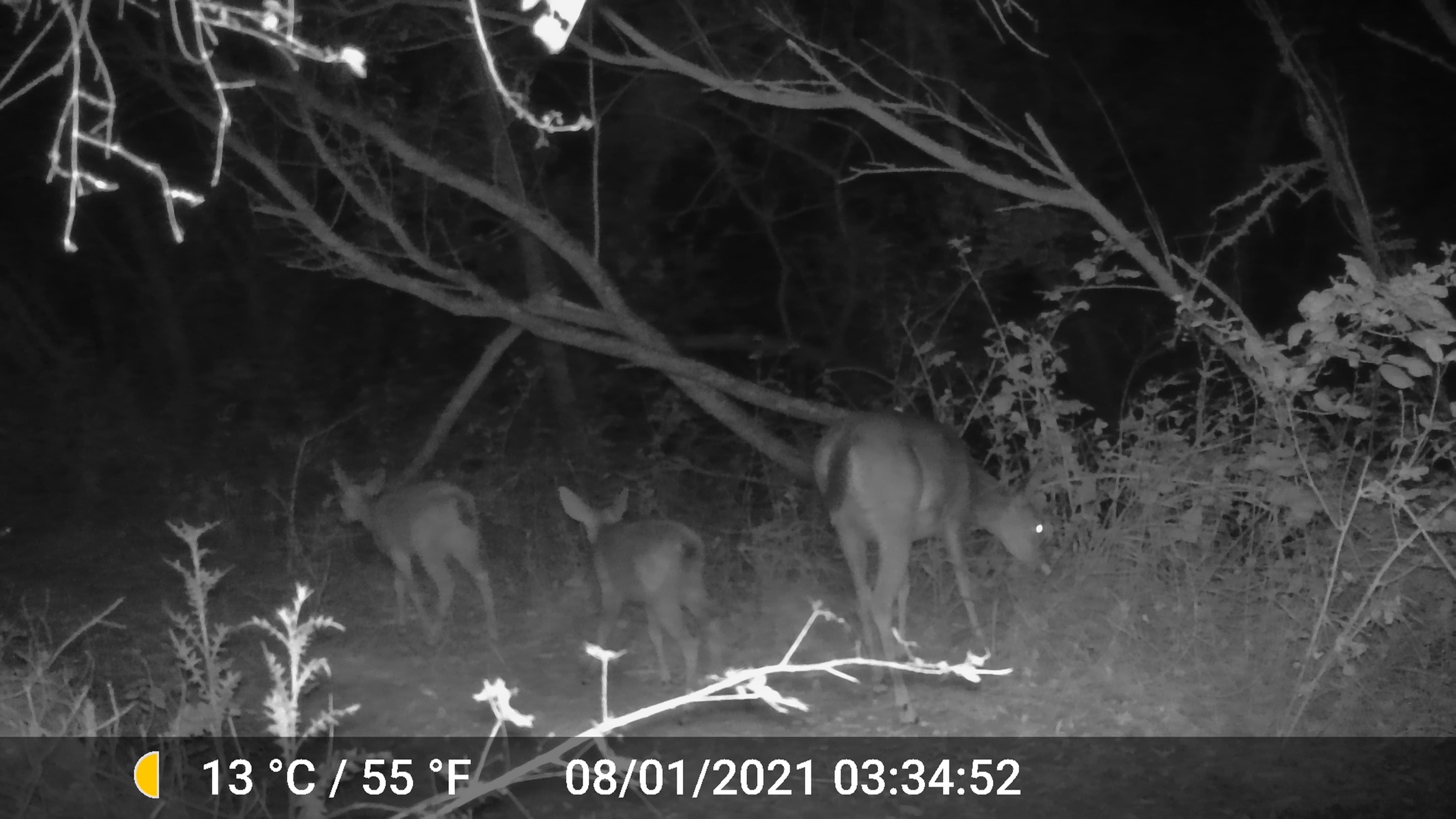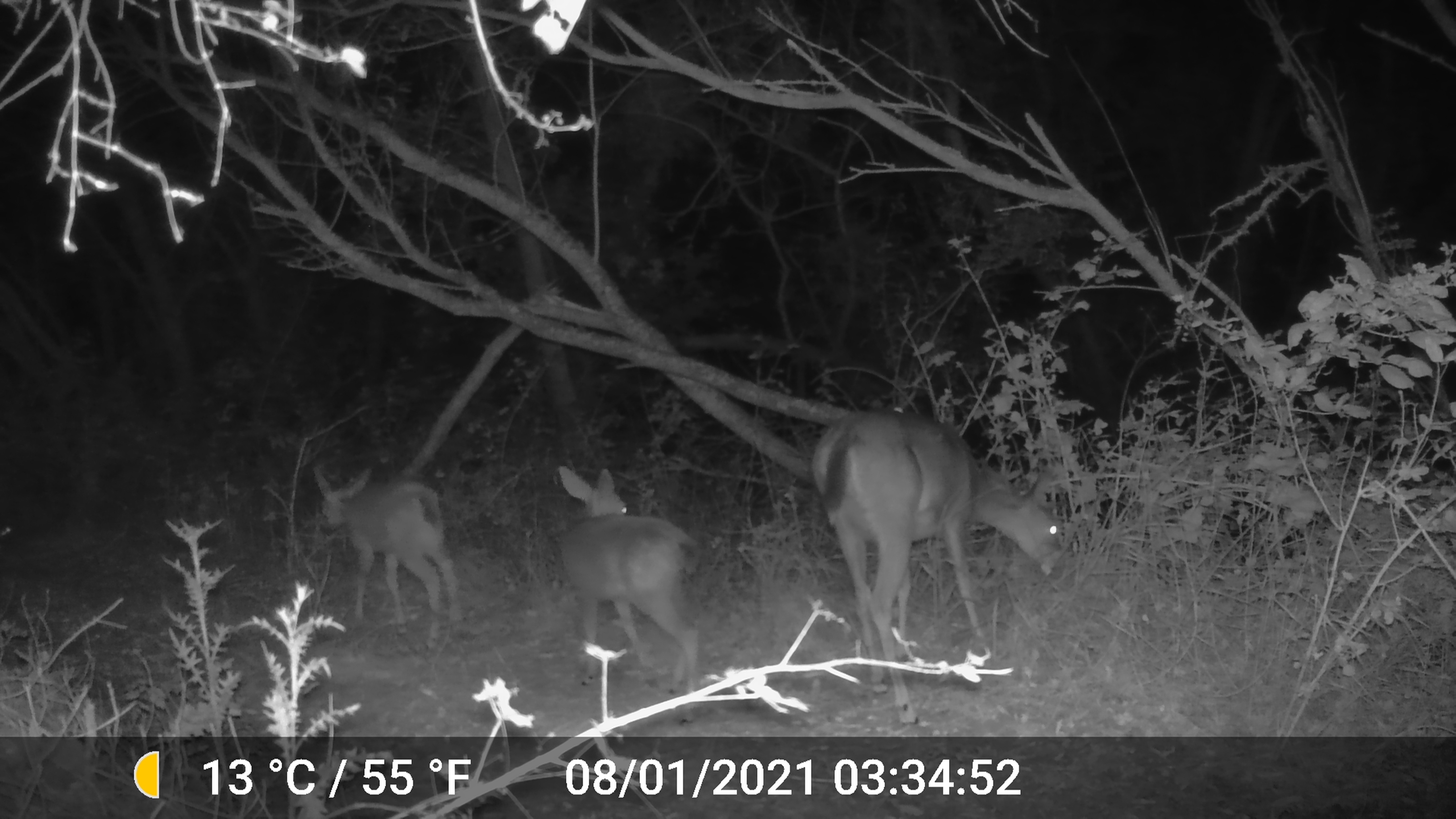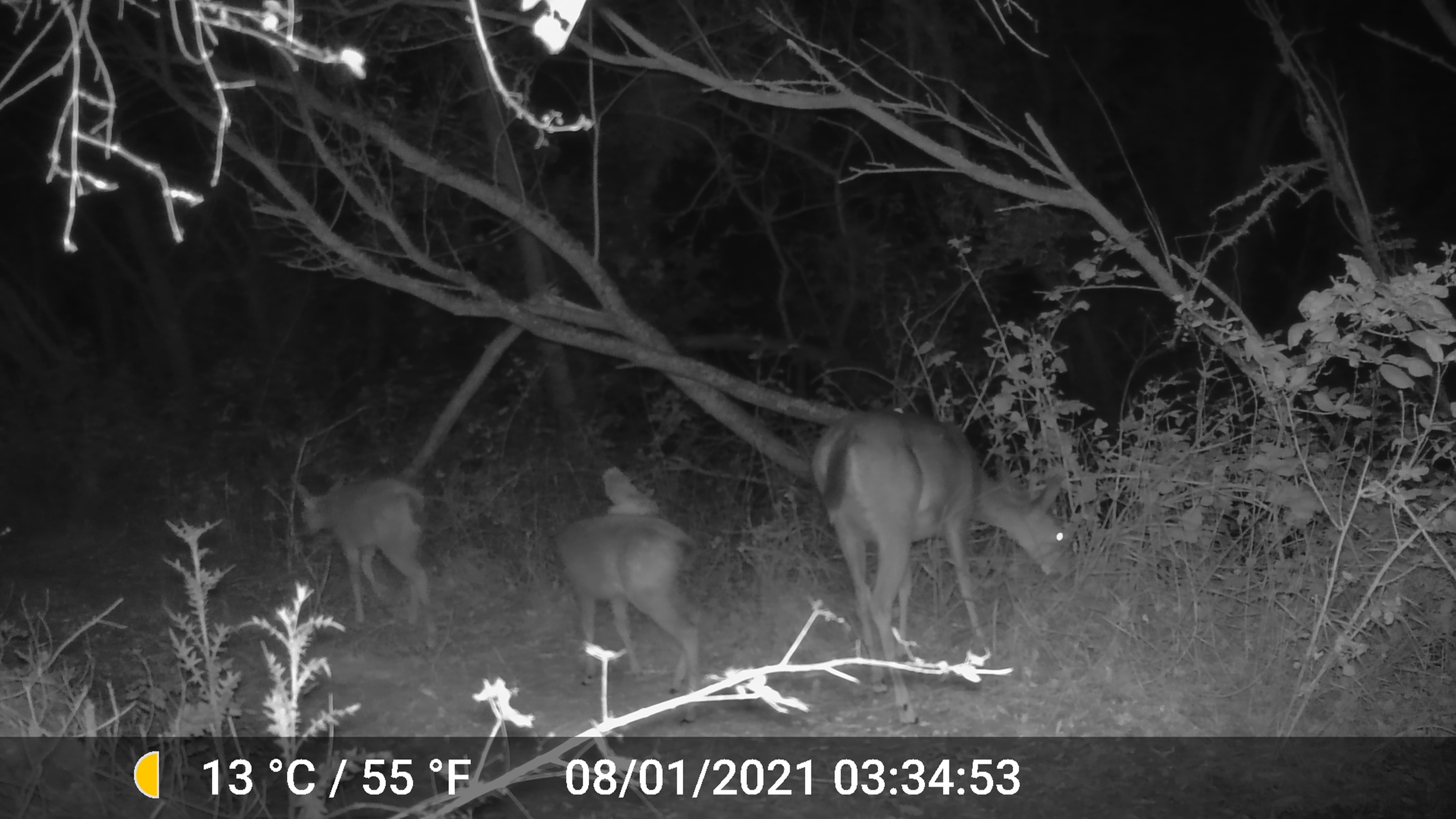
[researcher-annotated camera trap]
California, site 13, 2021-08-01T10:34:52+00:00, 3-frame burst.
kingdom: Animalia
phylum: Chordata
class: Mammalia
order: Artiodactyla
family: Cervidae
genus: Odocoileus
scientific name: Odocoileus hemionus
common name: mule deer